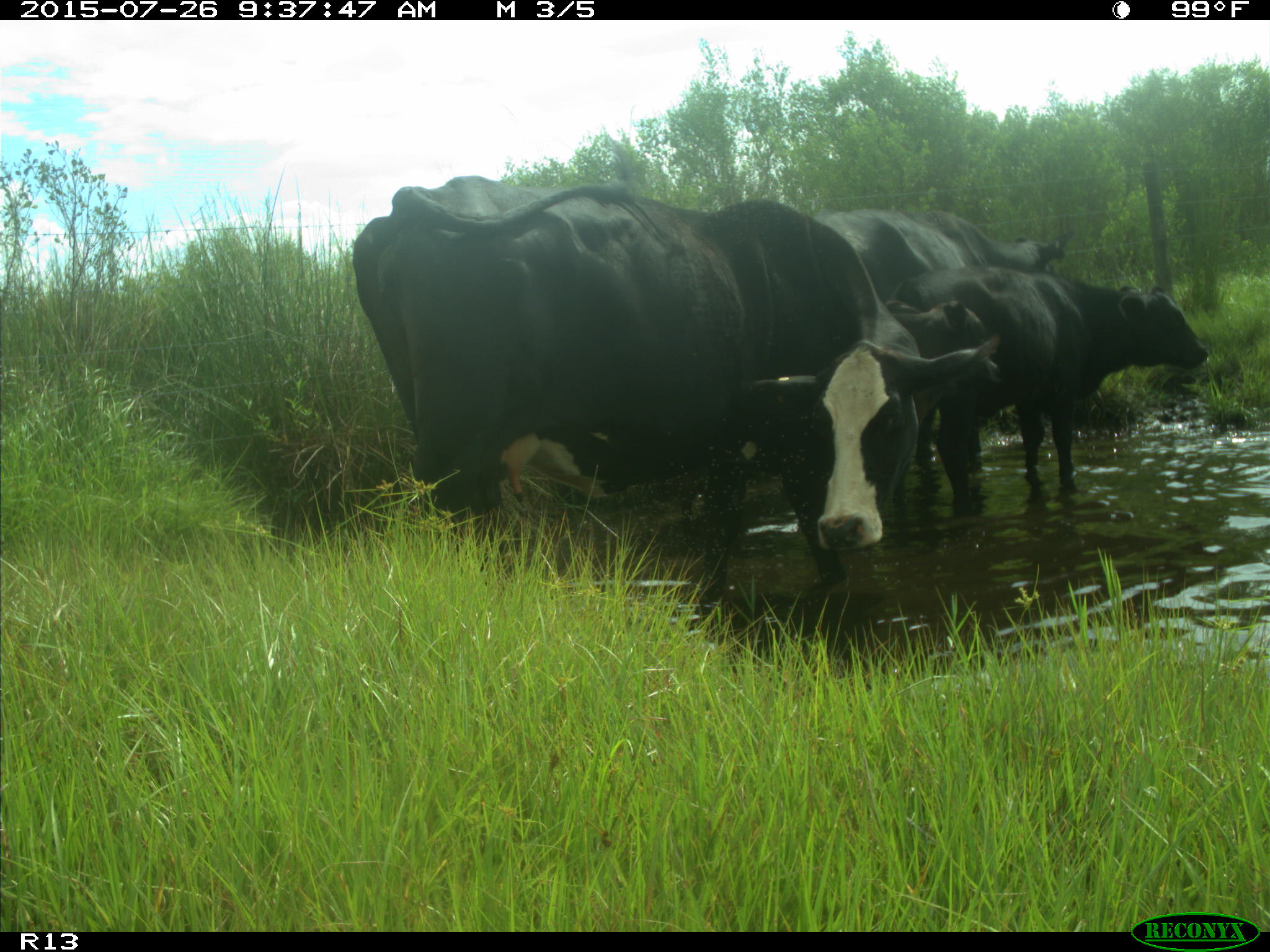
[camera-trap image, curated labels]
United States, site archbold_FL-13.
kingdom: Animalia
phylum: Chordata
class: Mammalia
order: Artiodactyla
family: Bovidae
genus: Bos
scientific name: Bos taurus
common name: domestic cow